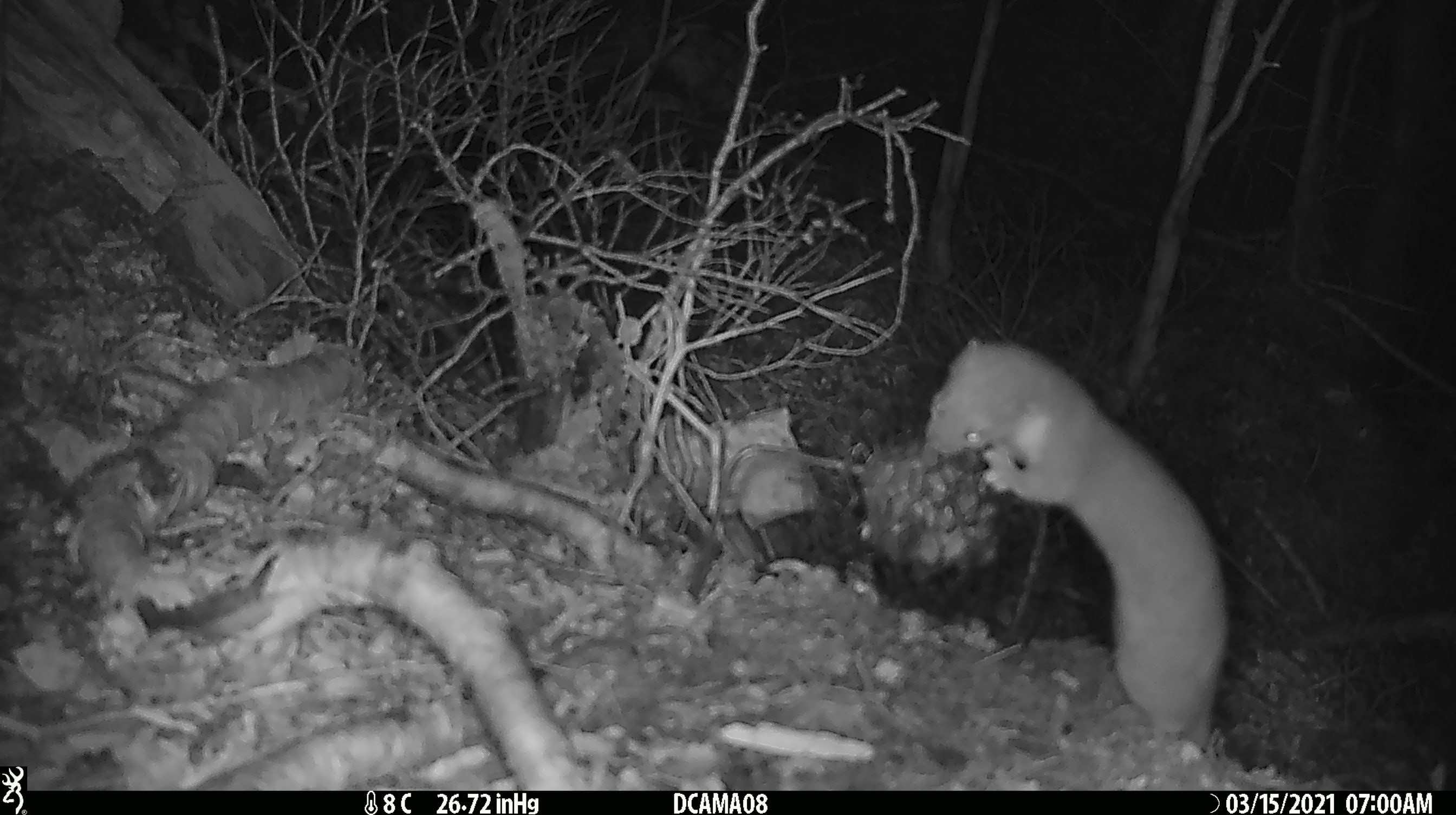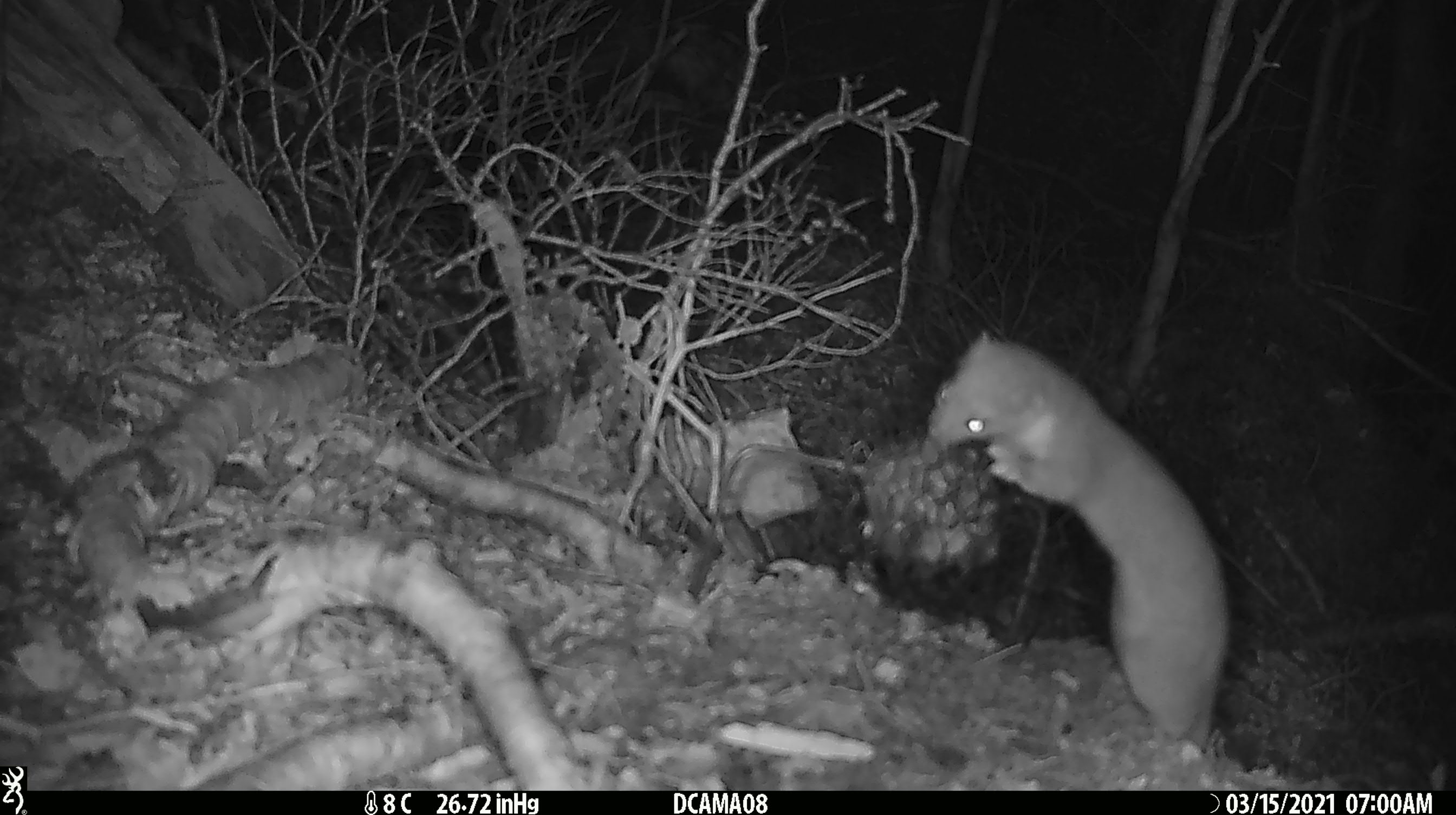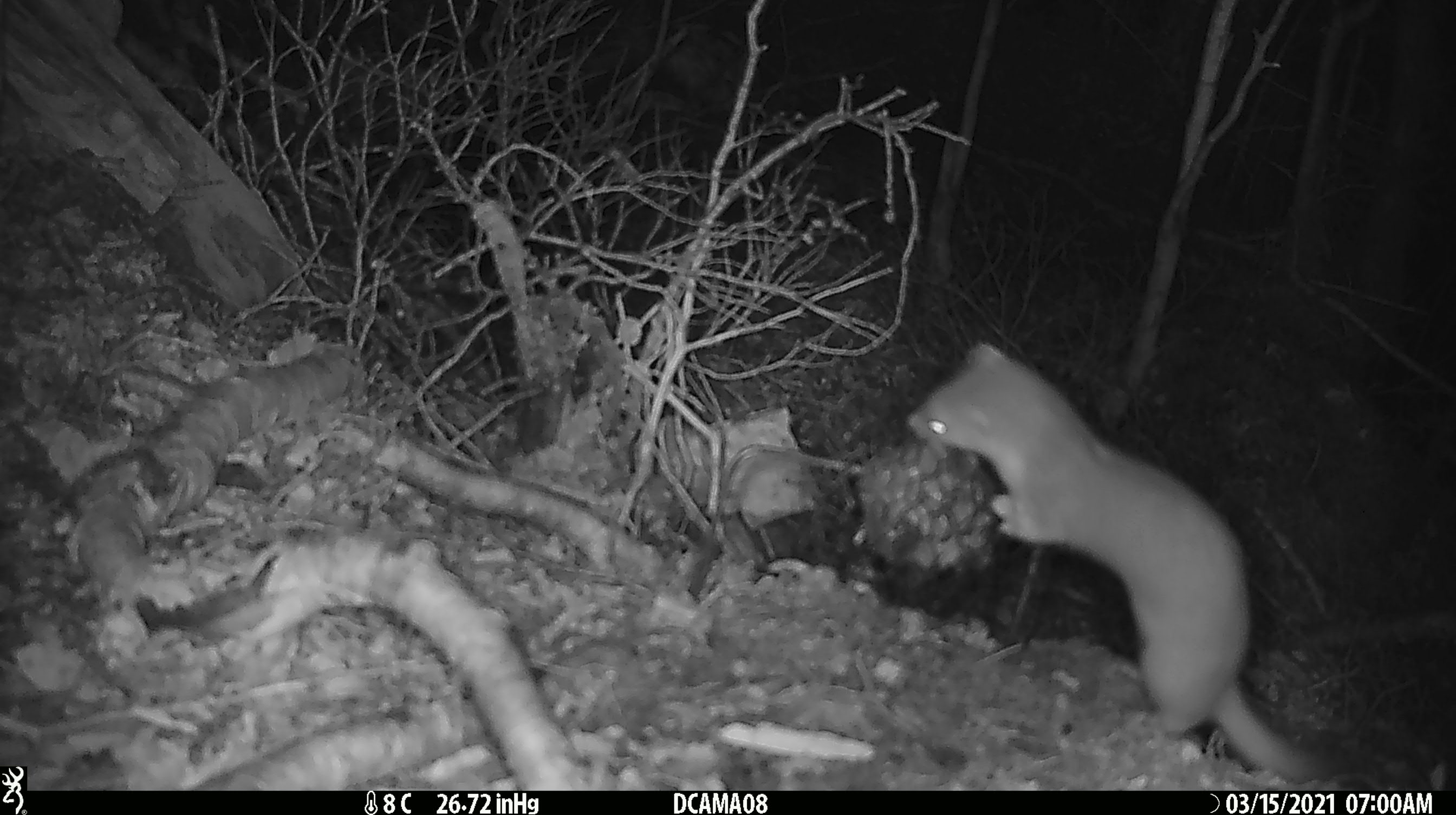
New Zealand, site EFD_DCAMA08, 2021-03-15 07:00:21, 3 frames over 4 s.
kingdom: Animalia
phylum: Chordata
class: Mammalia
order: Carnivora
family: Mustelidae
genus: Mustela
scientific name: Mustela erminea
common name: stoat